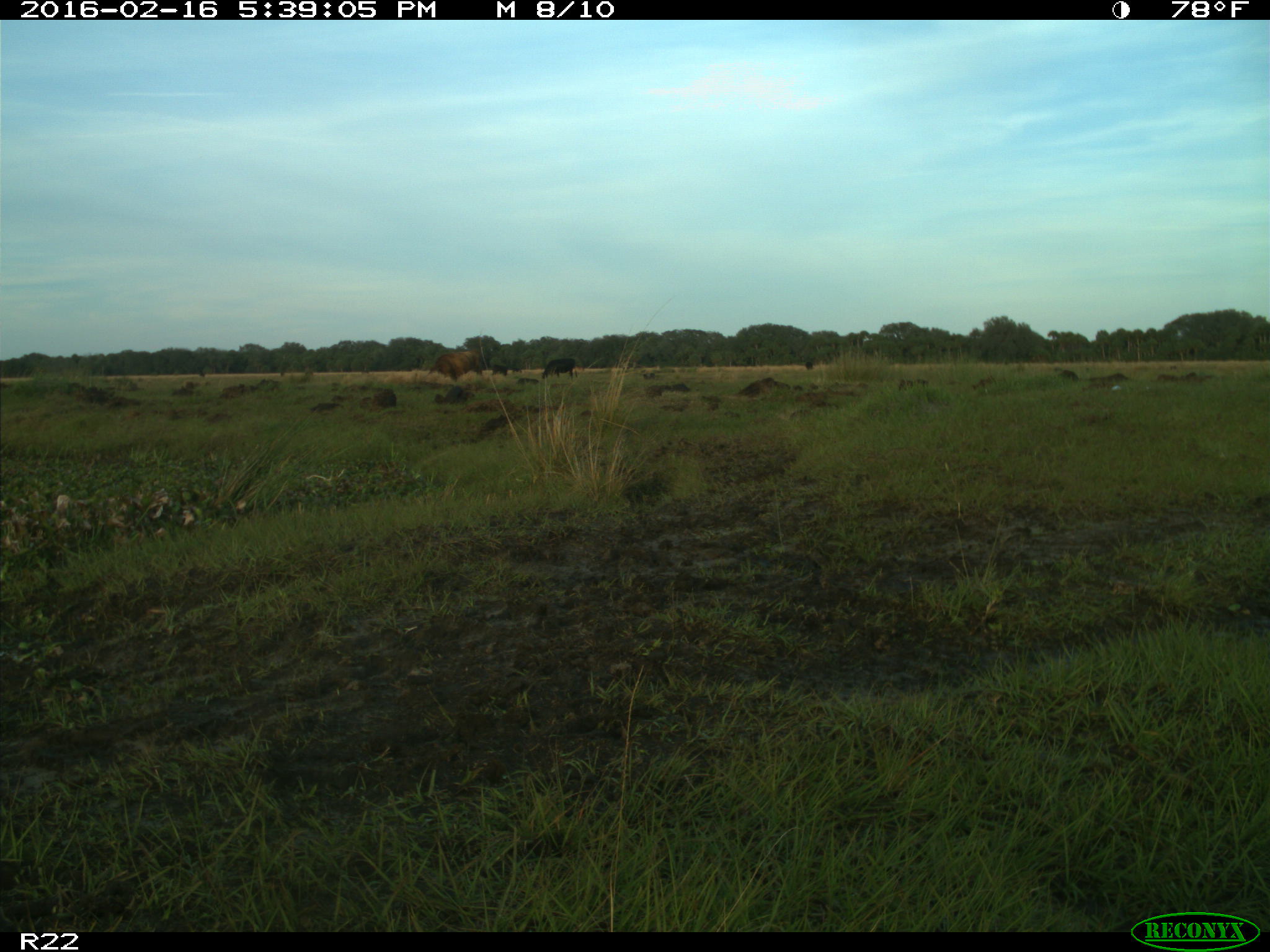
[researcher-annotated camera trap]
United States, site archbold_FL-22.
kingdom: Animalia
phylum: Chordata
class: Mammalia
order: Artiodactyla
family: Bovidae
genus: Bos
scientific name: Bos taurus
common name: domestic cow